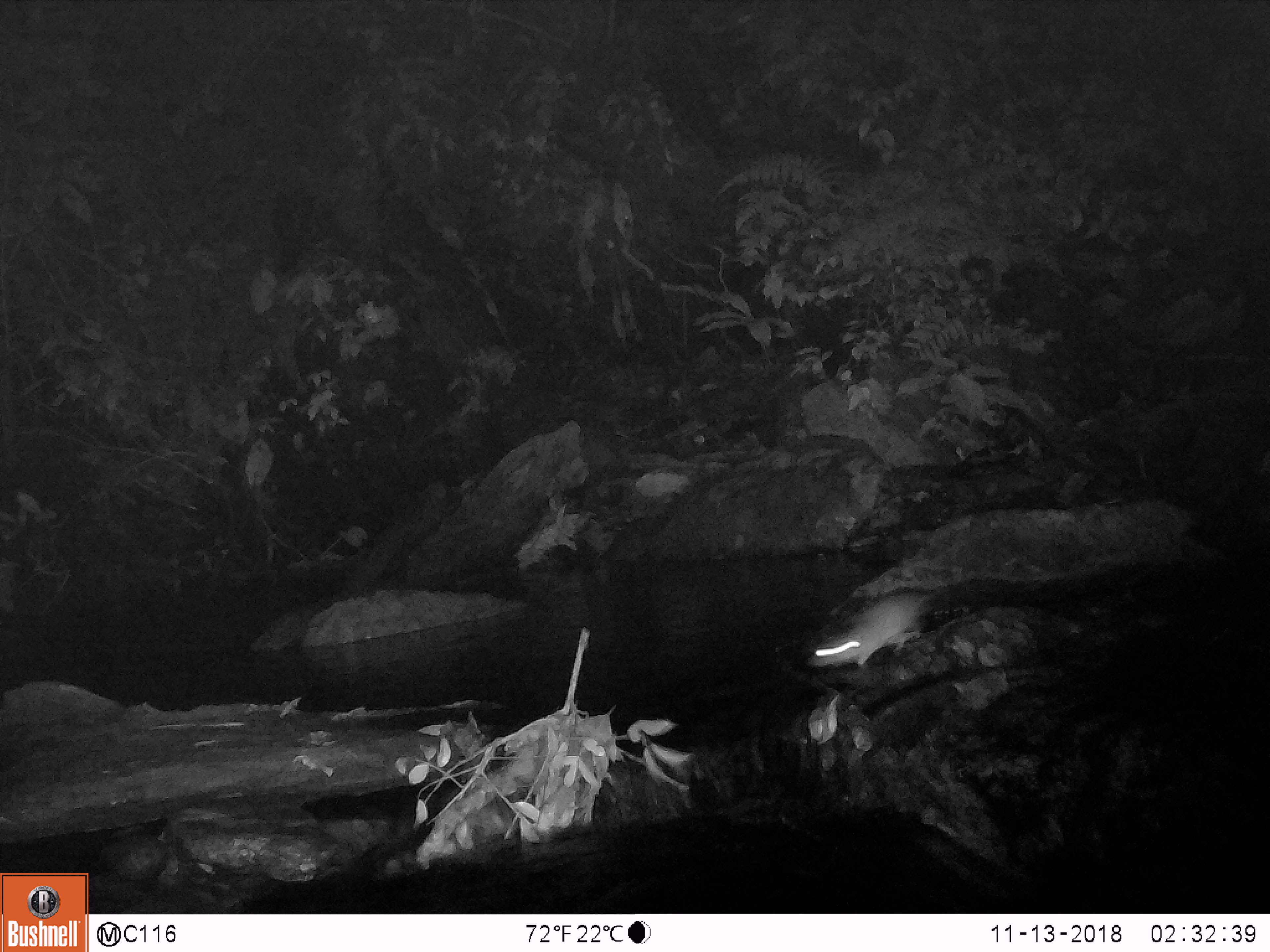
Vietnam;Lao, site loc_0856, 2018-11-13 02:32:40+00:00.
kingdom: Animalia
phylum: Chordata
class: Mammalia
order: Rodentia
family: Muridae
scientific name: Muridae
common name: old-world mice and rats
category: unidentified murid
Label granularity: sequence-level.